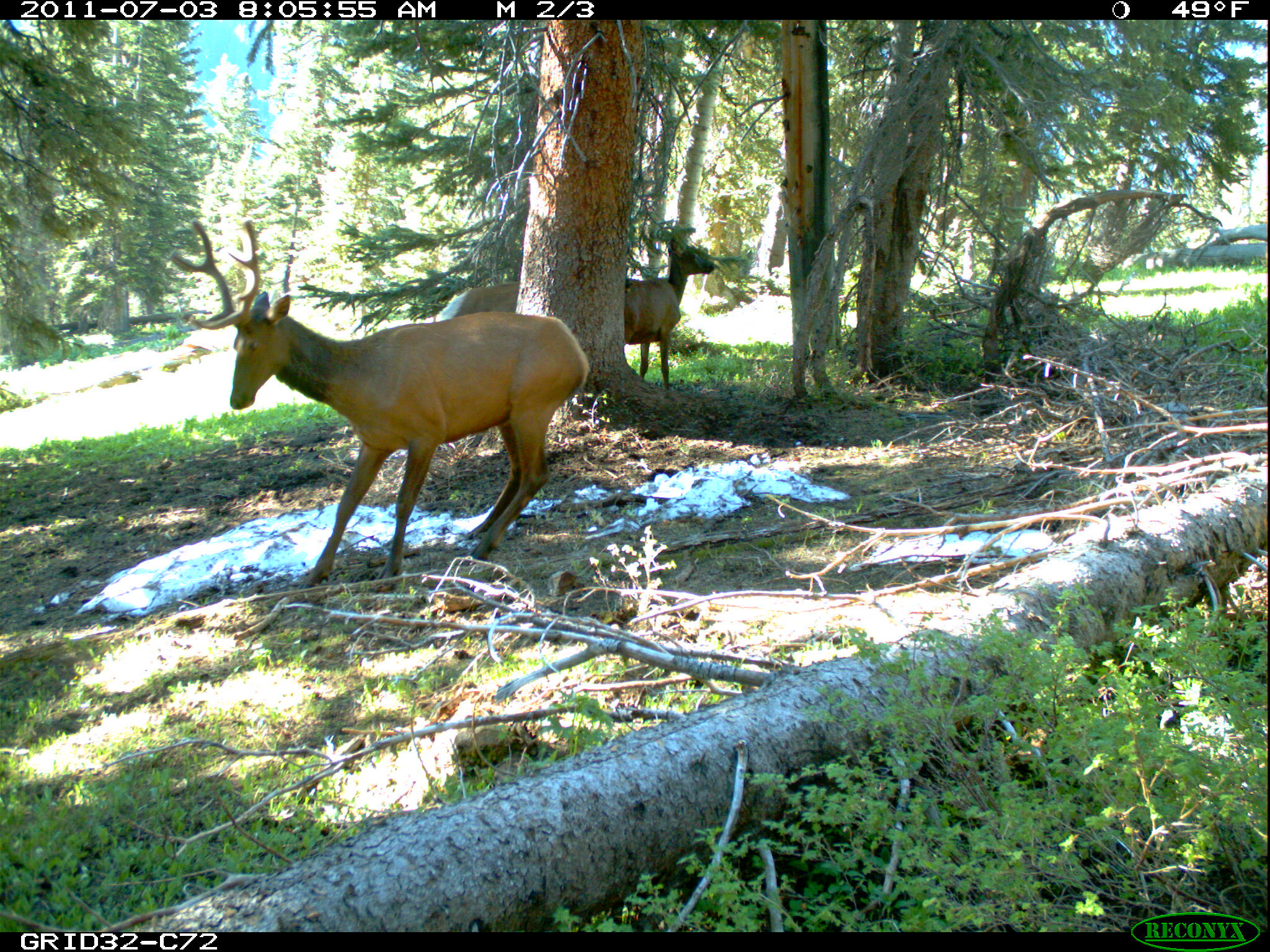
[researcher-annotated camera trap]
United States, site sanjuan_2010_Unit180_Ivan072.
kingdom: Animalia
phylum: Chordata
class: Mammalia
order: Artiodactyla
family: Cervidae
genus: Cervus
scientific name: Cervus elaphus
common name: red deer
Cervus elaphus (red deer).